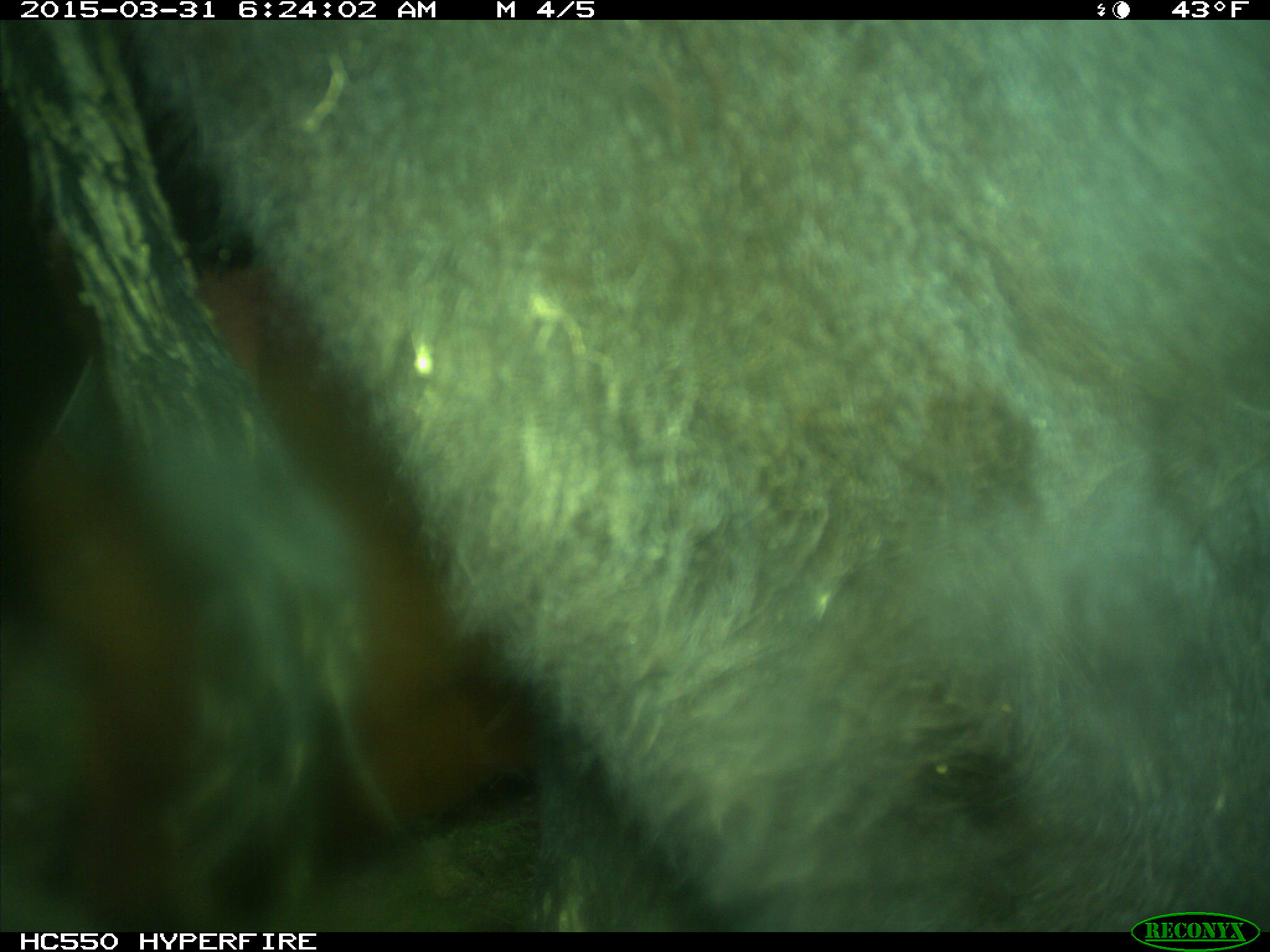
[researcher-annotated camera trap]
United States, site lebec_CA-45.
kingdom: Animalia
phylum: Chordata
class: Mammalia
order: Artiodactyla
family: Bovidae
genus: Bos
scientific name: Bos taurus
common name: domestic cow